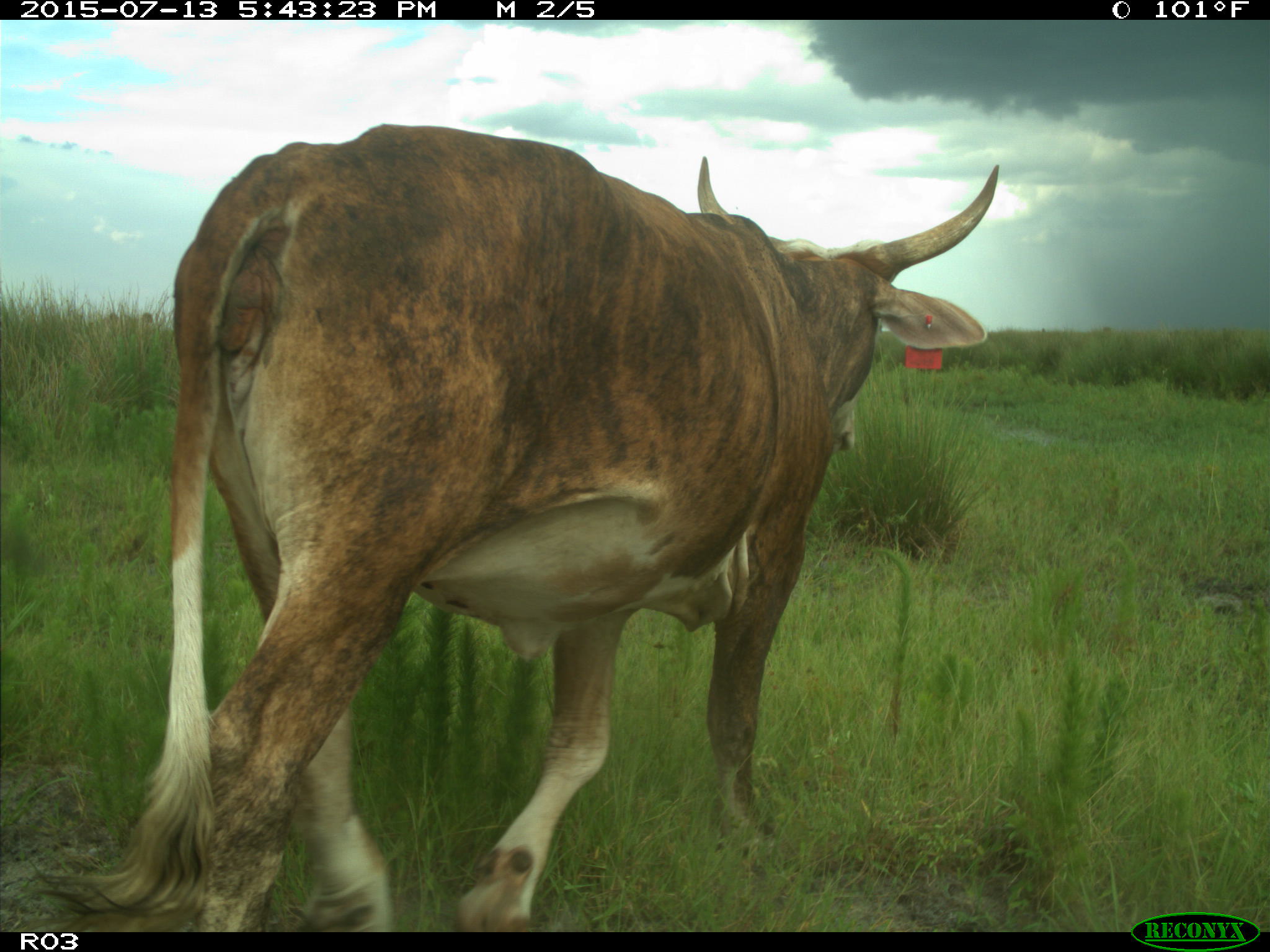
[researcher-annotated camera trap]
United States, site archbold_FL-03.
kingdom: Animalia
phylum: Chordata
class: Mammalia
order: Artiodactyla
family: Bovidae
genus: Bos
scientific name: Bos taurus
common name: domestic cow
Bos taurus (domestic cow).